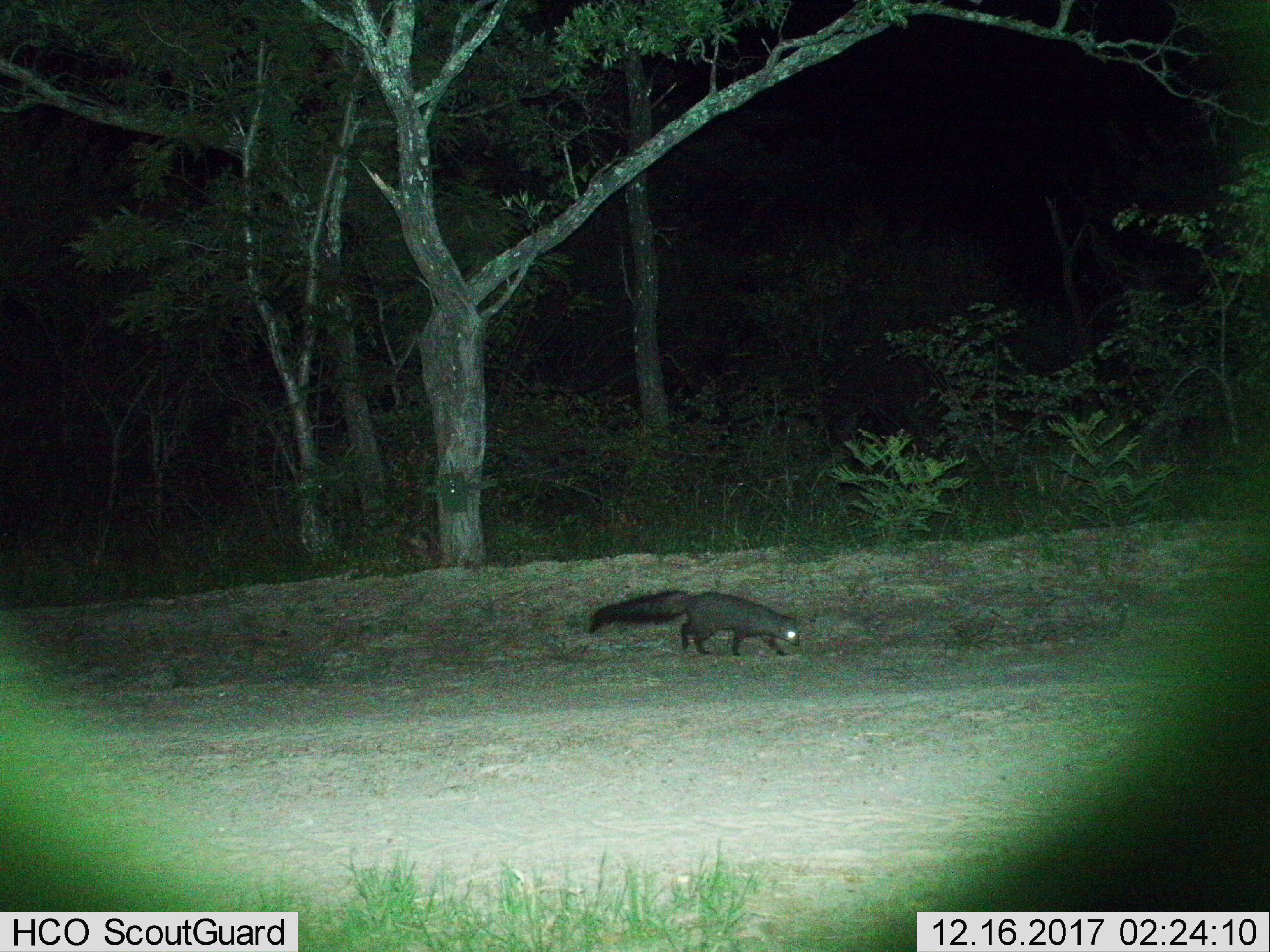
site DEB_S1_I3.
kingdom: Animalia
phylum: Chordata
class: Mammalia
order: Carnivora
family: Herpestidae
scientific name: Herpestidae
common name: mongoose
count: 1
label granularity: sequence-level